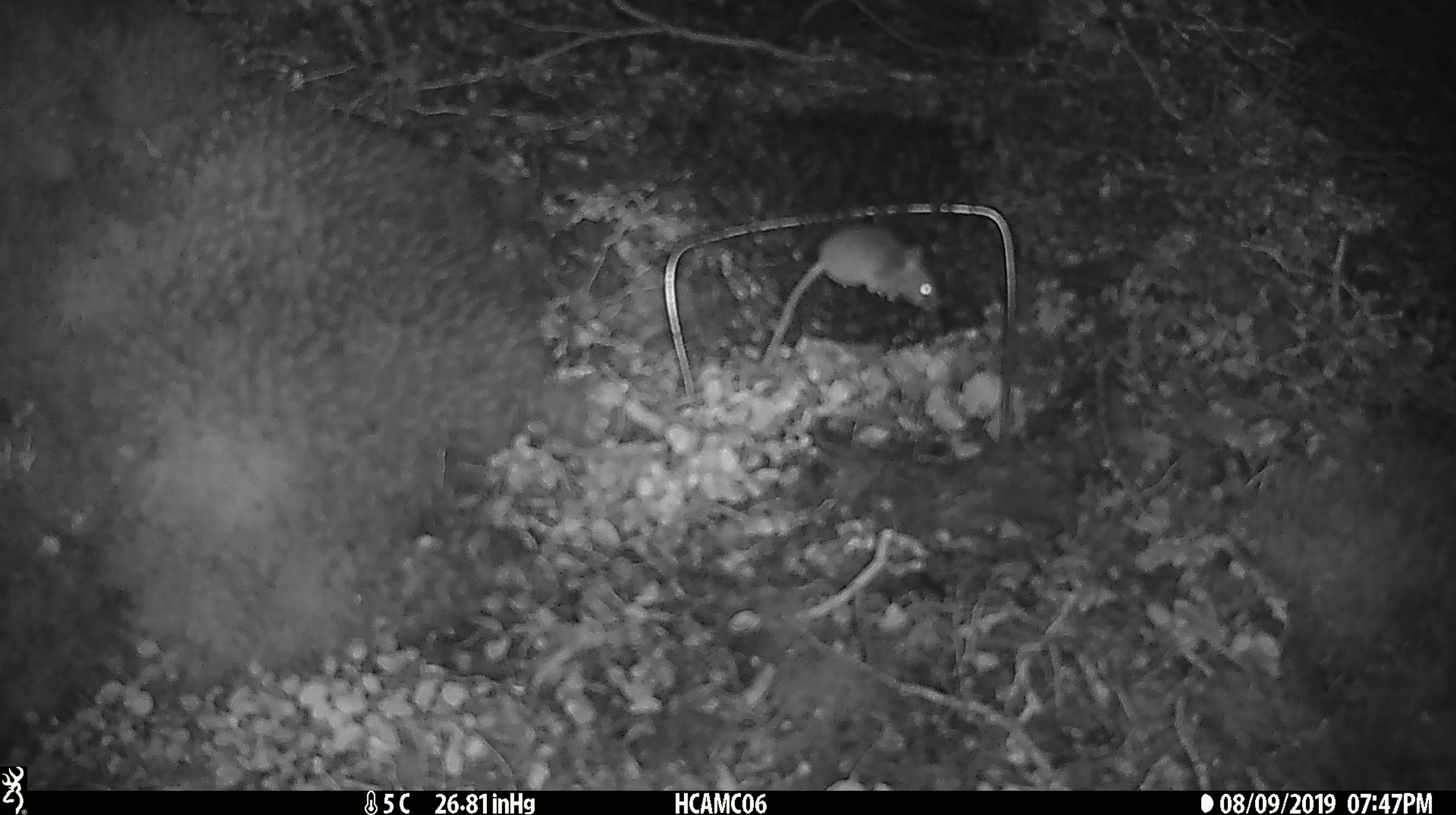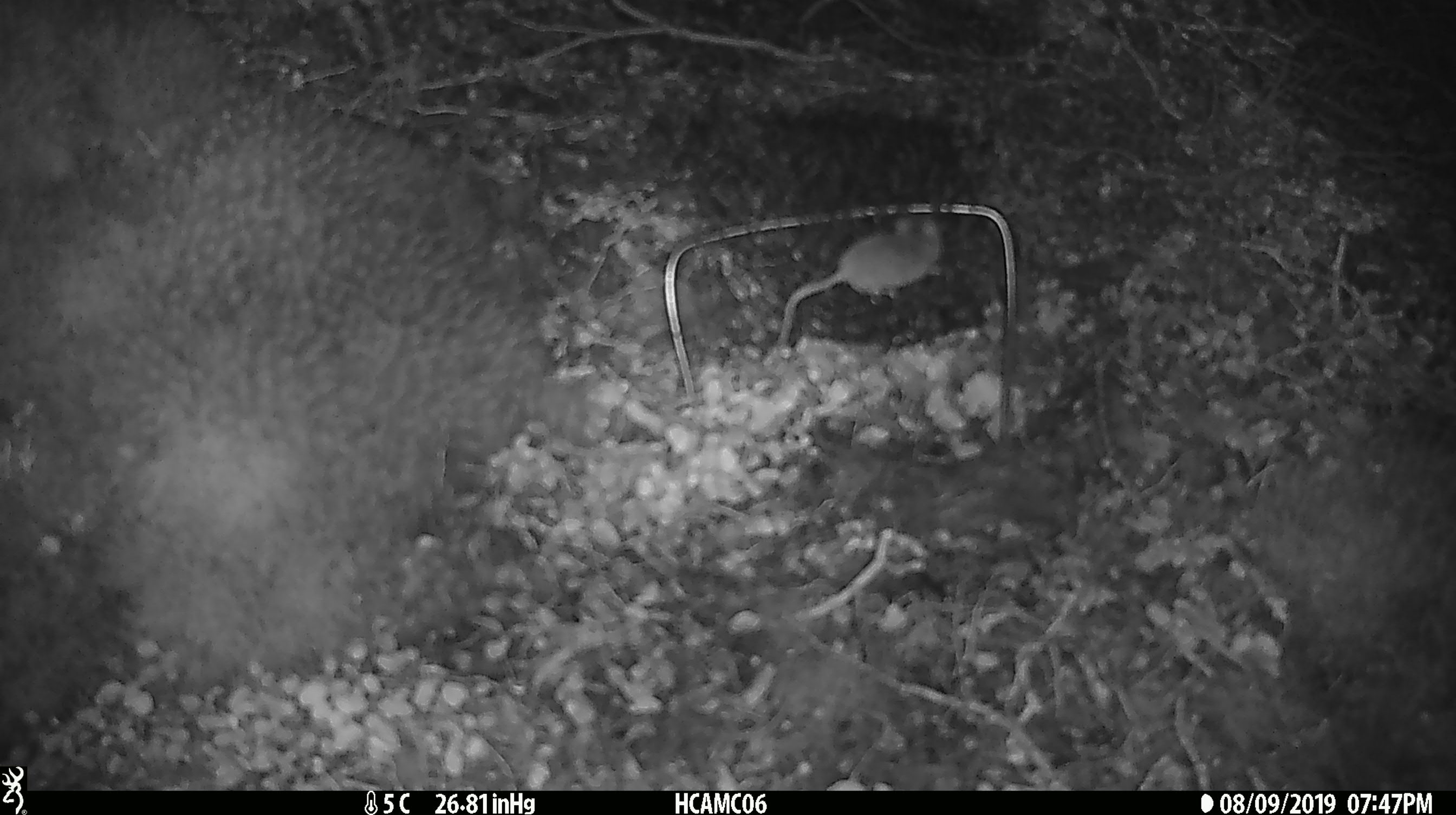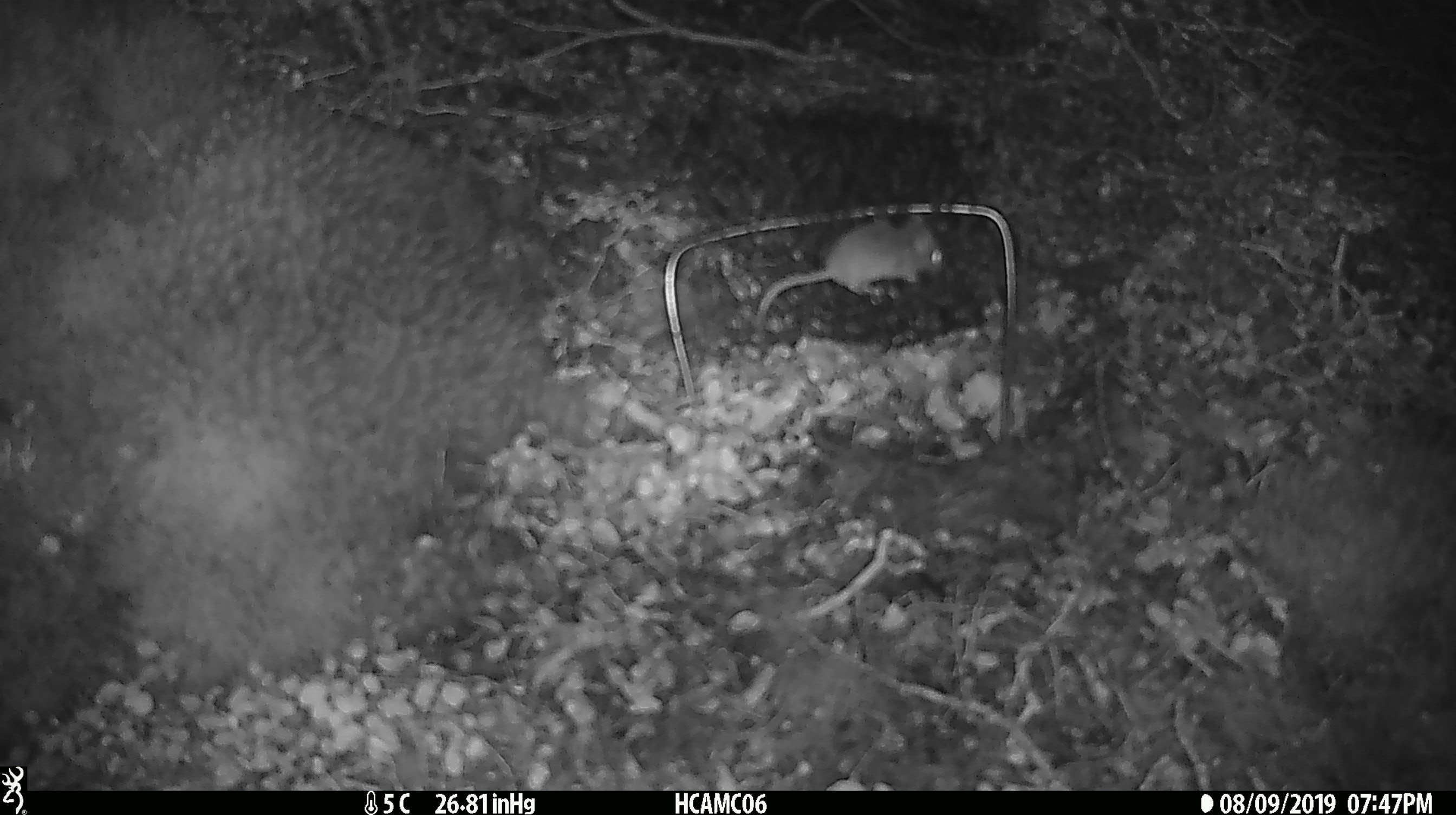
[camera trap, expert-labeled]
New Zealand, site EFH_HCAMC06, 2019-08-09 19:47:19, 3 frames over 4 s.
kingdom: Animalia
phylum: Chordata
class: Mammalia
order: Rodentia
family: Muridae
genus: Mus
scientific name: Mus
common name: mouse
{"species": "mouse (Mus)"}